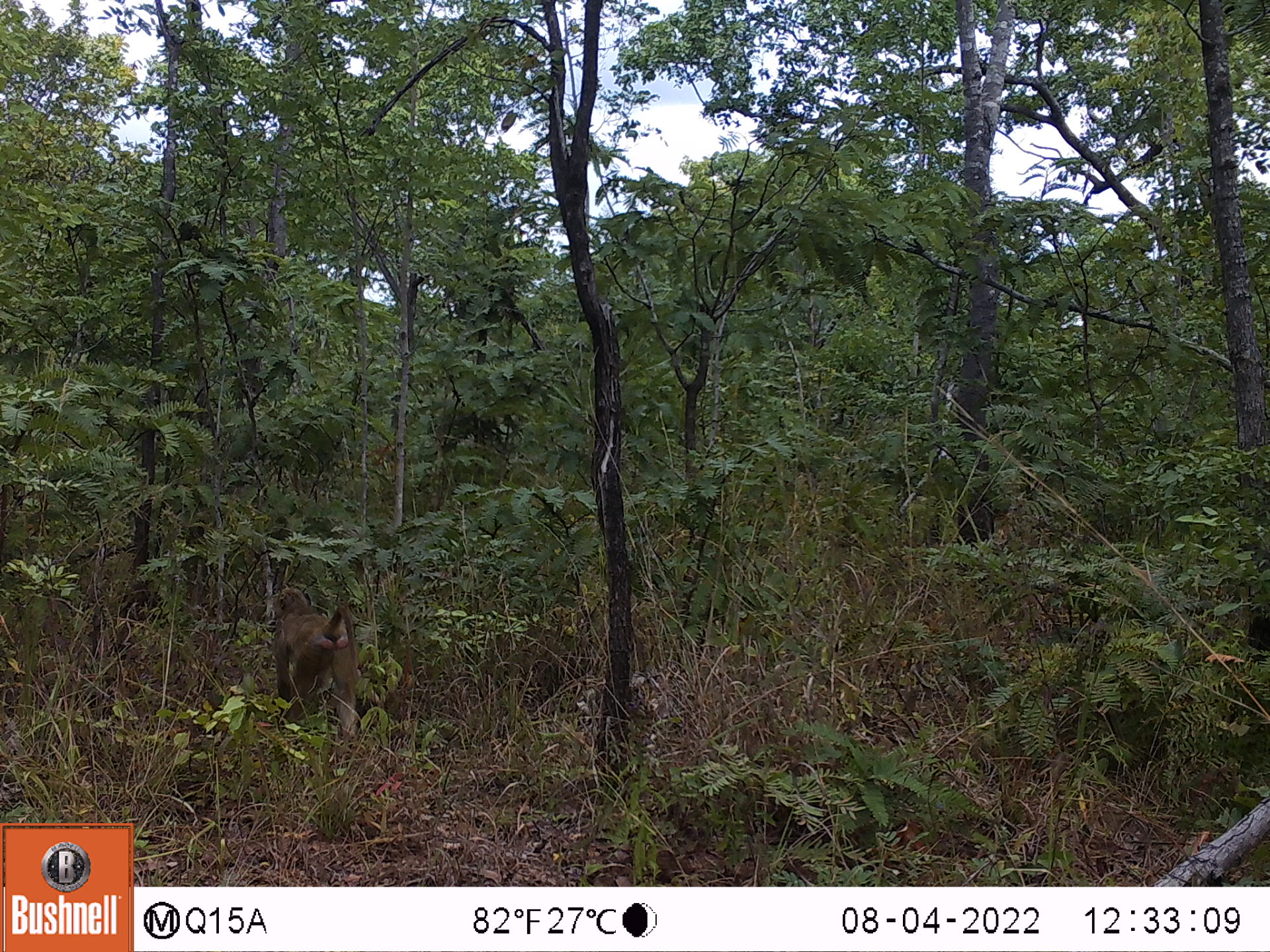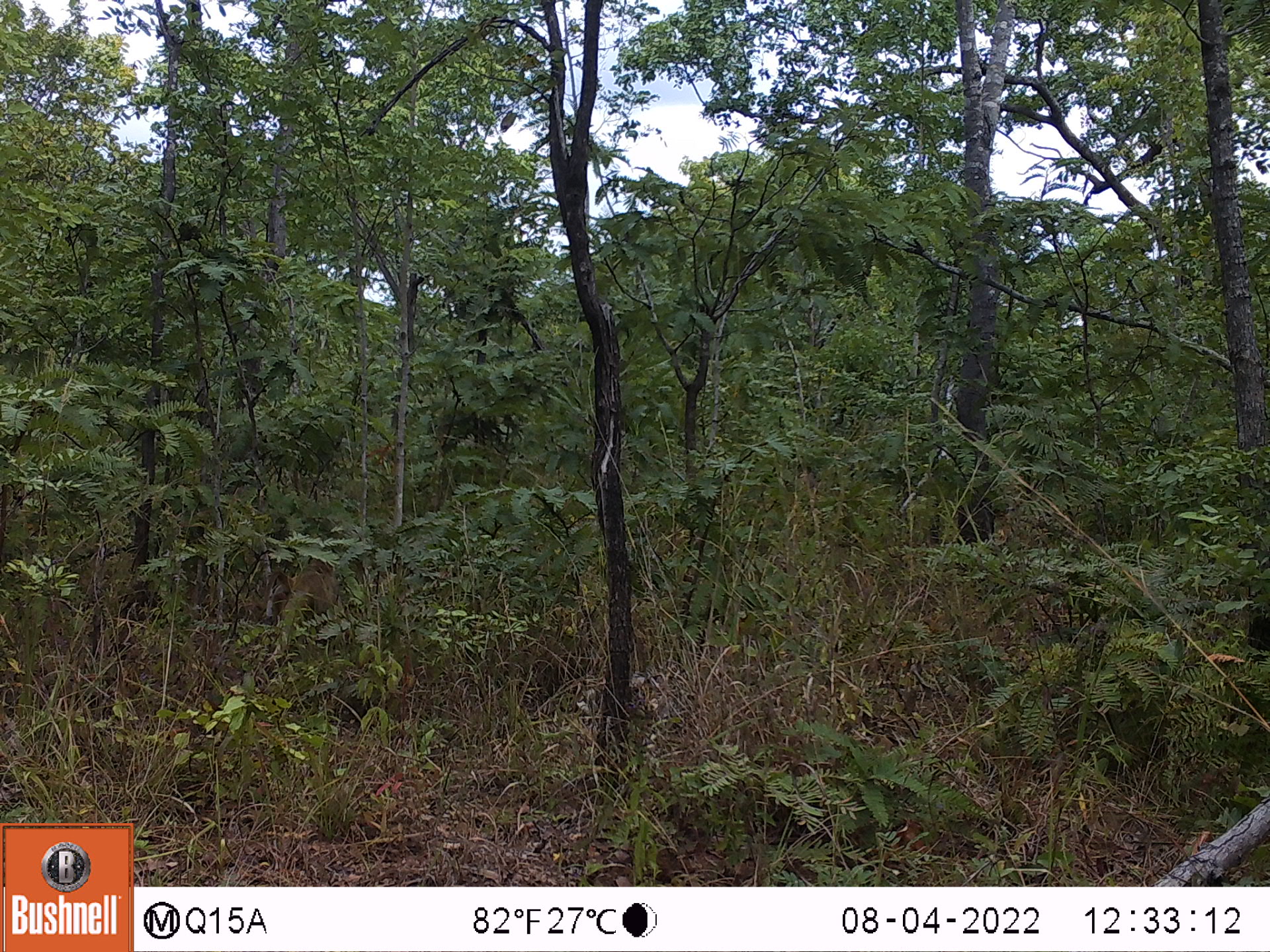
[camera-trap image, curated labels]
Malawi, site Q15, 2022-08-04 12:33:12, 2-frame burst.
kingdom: Animalia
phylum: Chordata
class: Mammalia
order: Primates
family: Cercopithecidae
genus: Papio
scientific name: Papio cynocephalus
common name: yellow baboon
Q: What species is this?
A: Yellow baboon (Papio cynocephalus).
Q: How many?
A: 1.